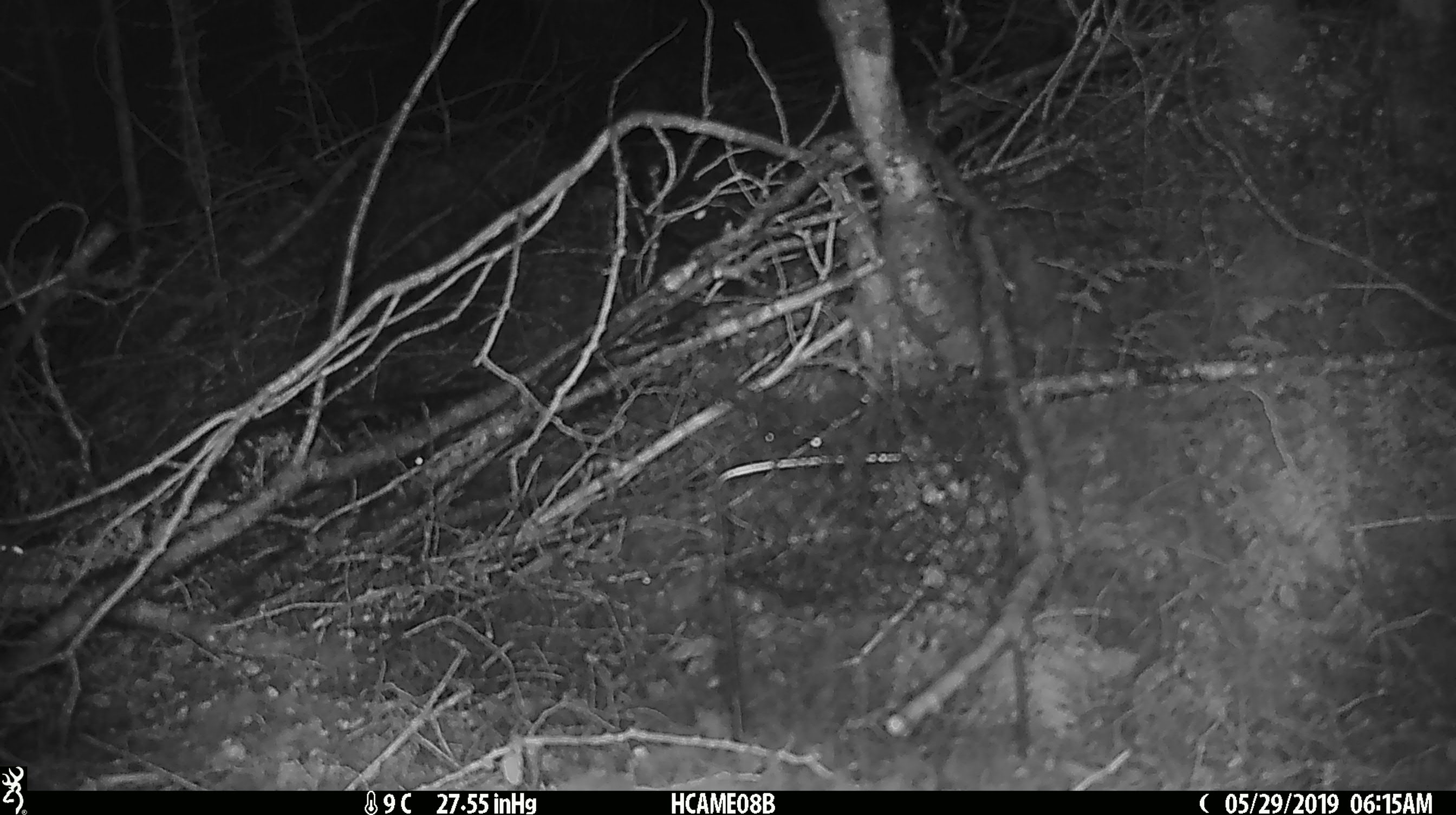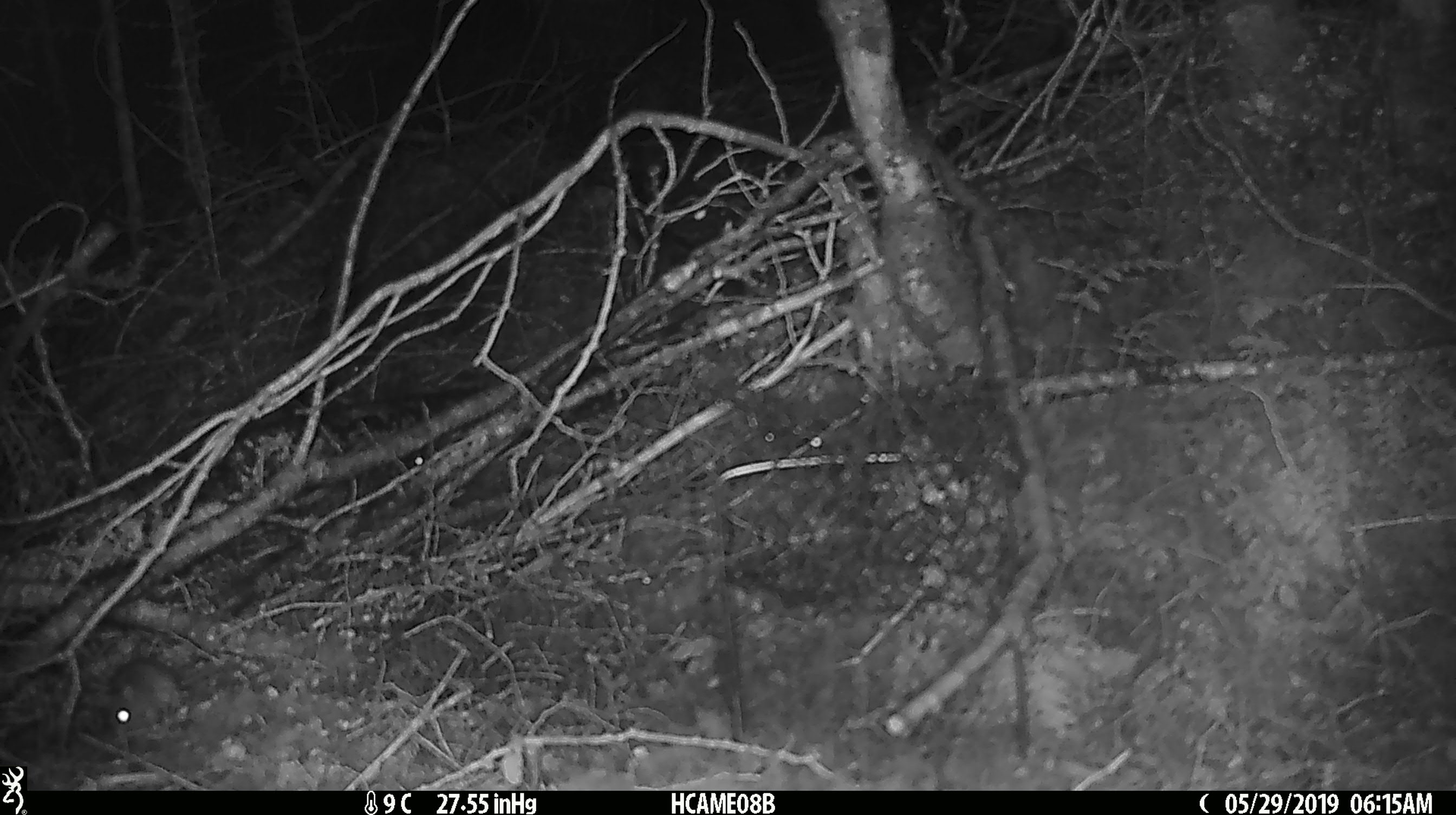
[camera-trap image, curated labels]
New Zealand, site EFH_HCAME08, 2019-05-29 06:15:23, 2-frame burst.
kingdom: Animalia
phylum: Chordata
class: Mammalia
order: Rodentia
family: Muridae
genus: Rattus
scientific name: Rattus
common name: rat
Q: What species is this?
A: Rat (Rattus).